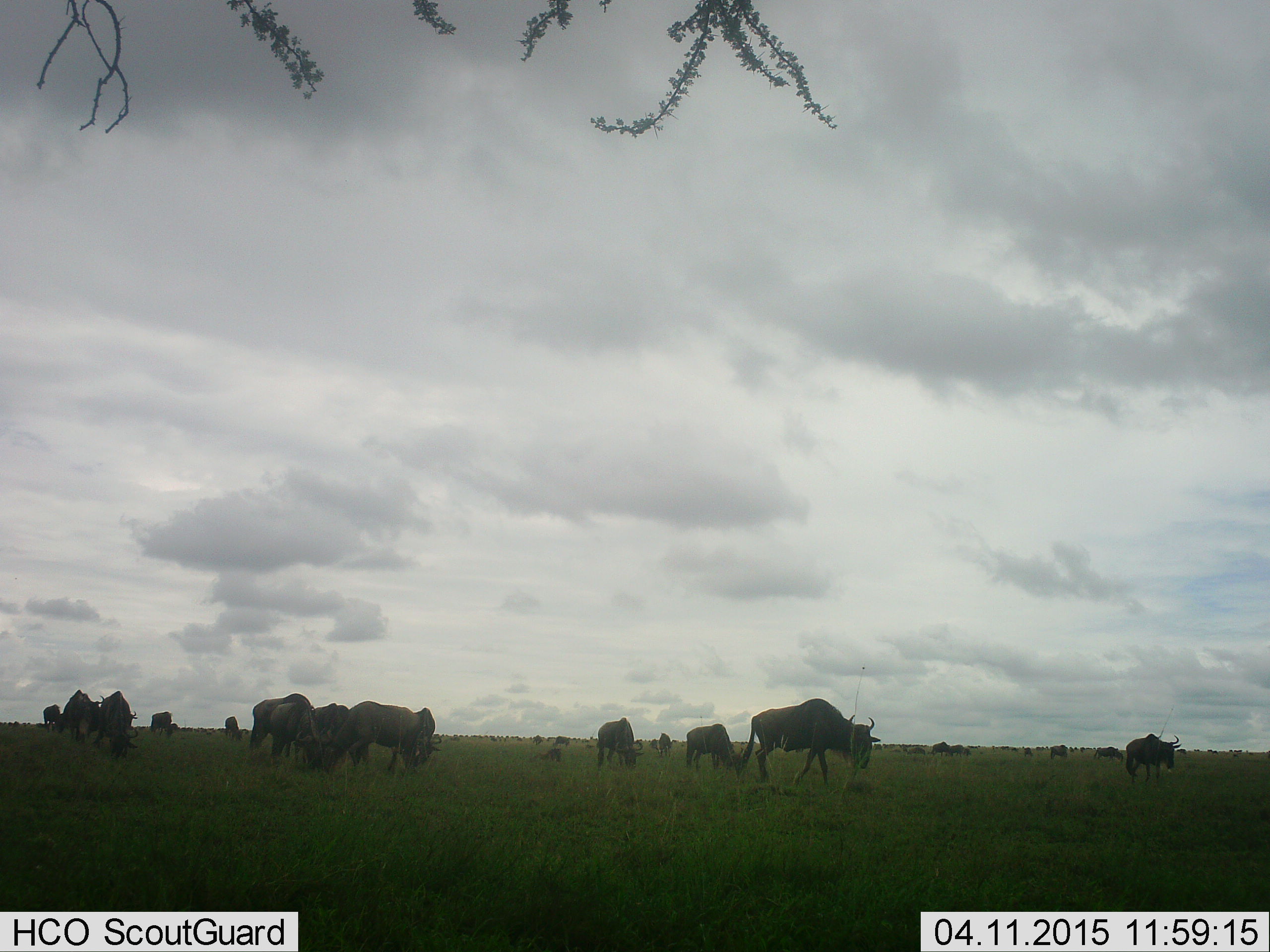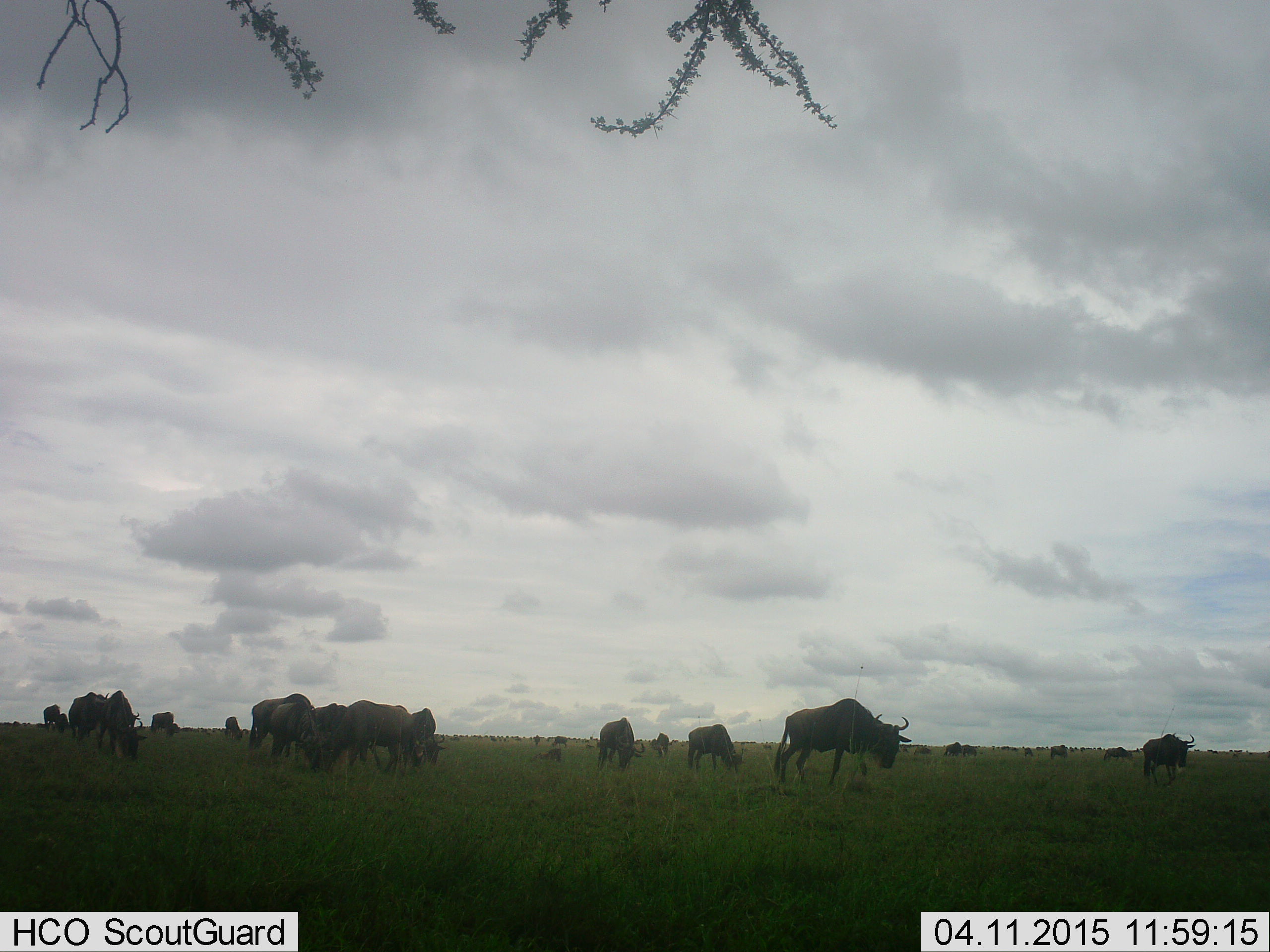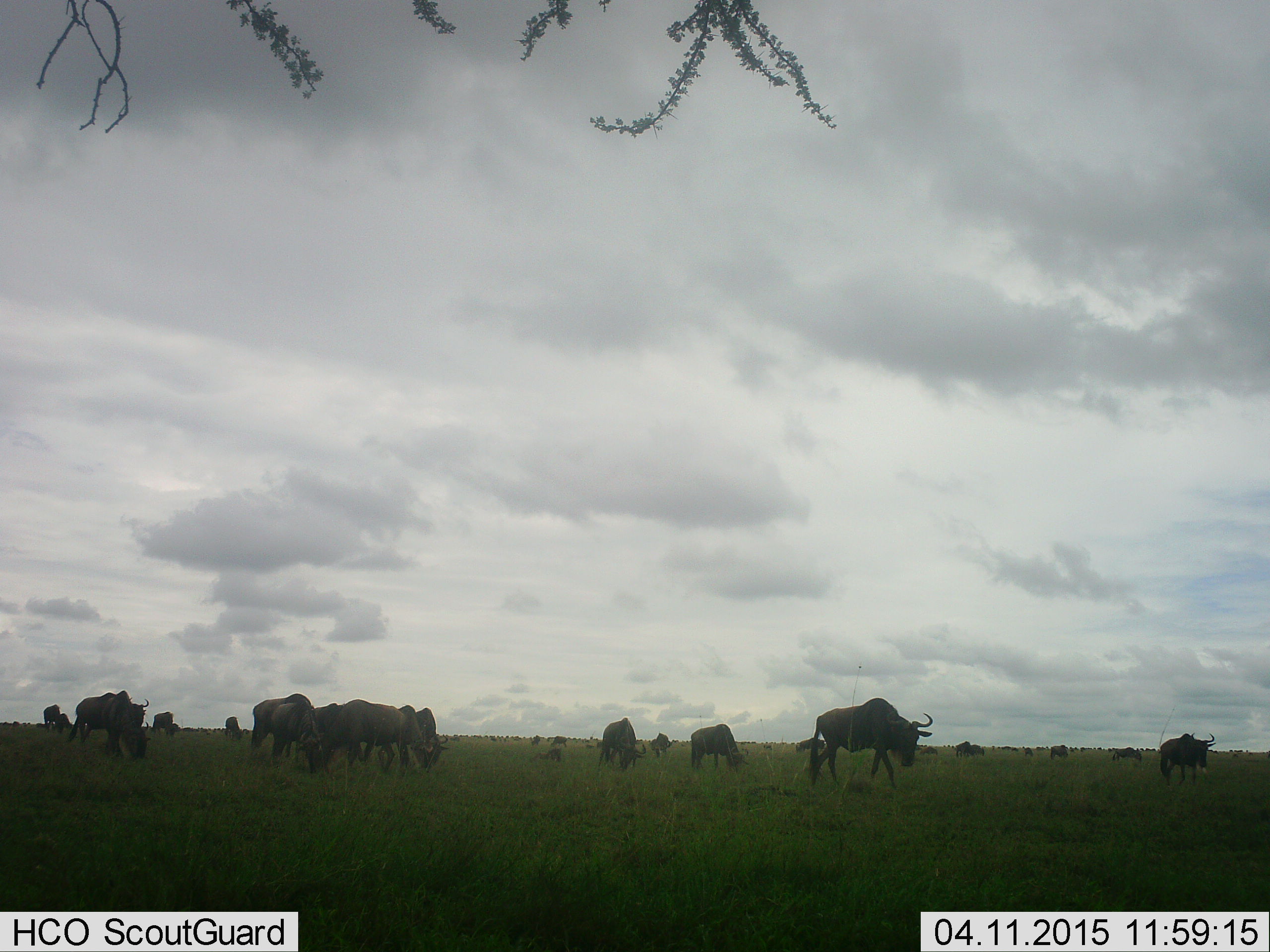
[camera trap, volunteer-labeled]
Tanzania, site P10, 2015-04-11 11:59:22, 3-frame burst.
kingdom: Animalia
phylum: Chordata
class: Mammalia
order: Artiodactyla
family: Bovidae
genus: Connochaetes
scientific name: Connochaetes taurinus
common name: blue wildebeest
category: wildebeest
Wildebeest (blue wildebeest) (Connochaetes taurinus), count 11-50. Behavior (volunteer vote fractions): standing 20%, resting 0%, moving 60%, interacting 0%. Young present (vote fraction): 0%. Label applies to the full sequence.